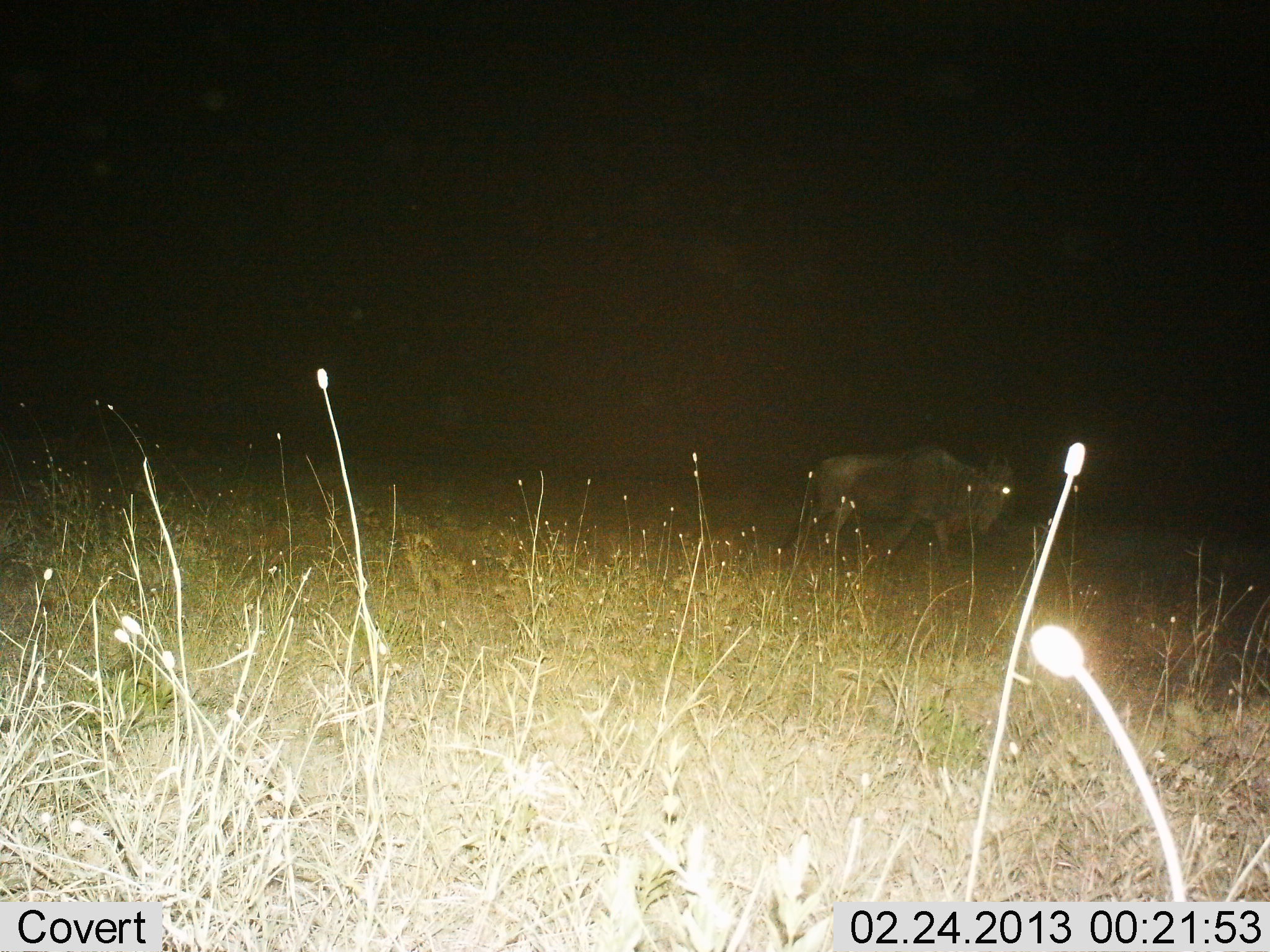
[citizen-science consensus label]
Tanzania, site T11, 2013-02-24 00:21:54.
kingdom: Animalia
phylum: Chordata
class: Mammalia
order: Artiodactyla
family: Bovidae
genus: Connochaetes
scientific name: Connochaetes taurinus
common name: blue wildebeest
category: wildebeest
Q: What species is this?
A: Wildebeest (blue wildebeest) (Connochaetes taurinus).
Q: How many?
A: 1.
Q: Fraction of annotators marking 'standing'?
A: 24%.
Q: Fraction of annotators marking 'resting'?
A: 0%.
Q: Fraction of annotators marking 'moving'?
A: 80%.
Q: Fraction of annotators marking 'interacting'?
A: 0%.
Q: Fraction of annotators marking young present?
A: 0%.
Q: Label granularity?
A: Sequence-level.